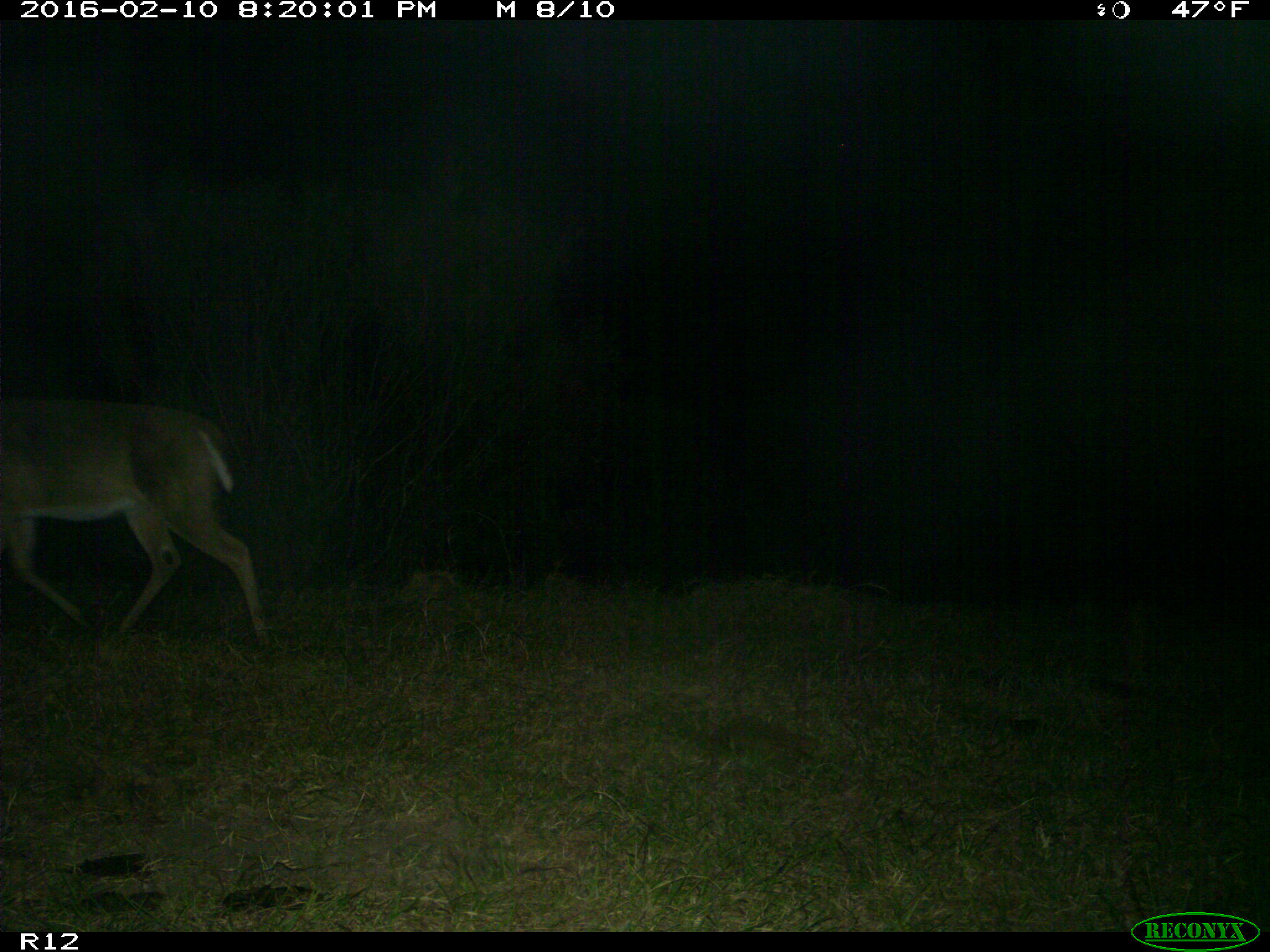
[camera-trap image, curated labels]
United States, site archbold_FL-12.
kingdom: Animalia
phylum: Chordata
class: Mammalia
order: Artiodactyla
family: Cervidae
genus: Odocoileus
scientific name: Odocoileus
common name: deer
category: unidentified deer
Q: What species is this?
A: Unidentified deer (deer) (Odocoileus).